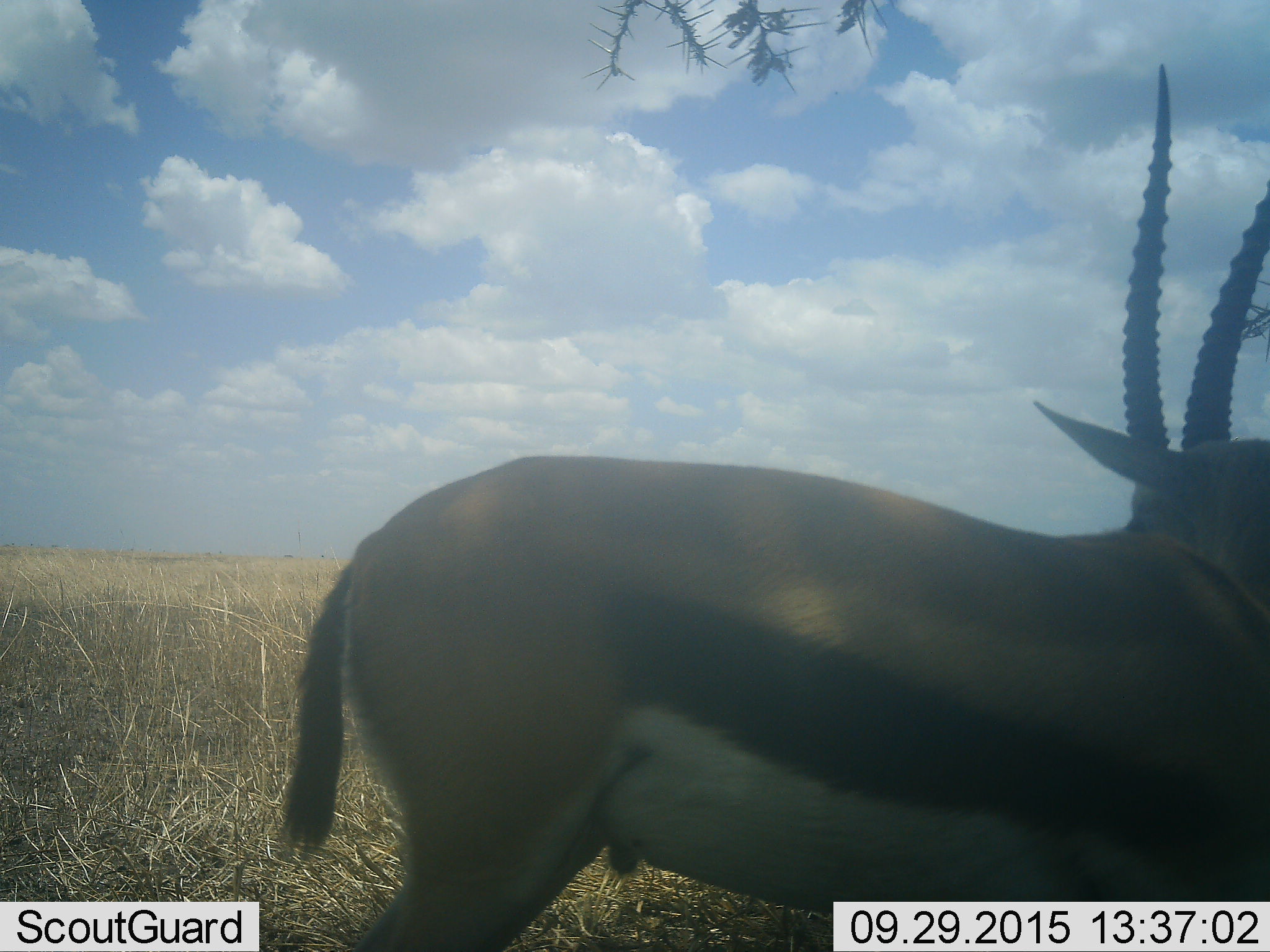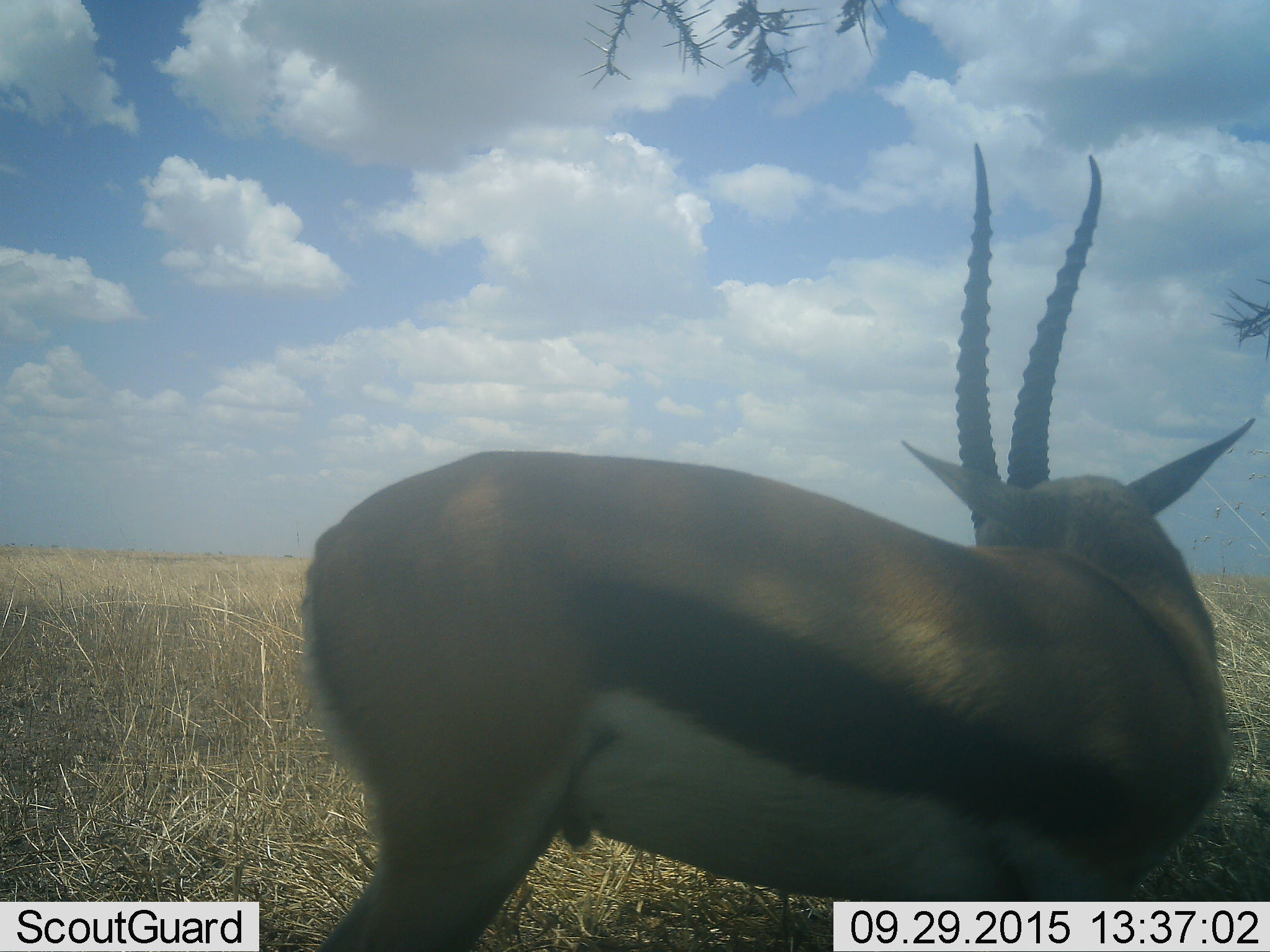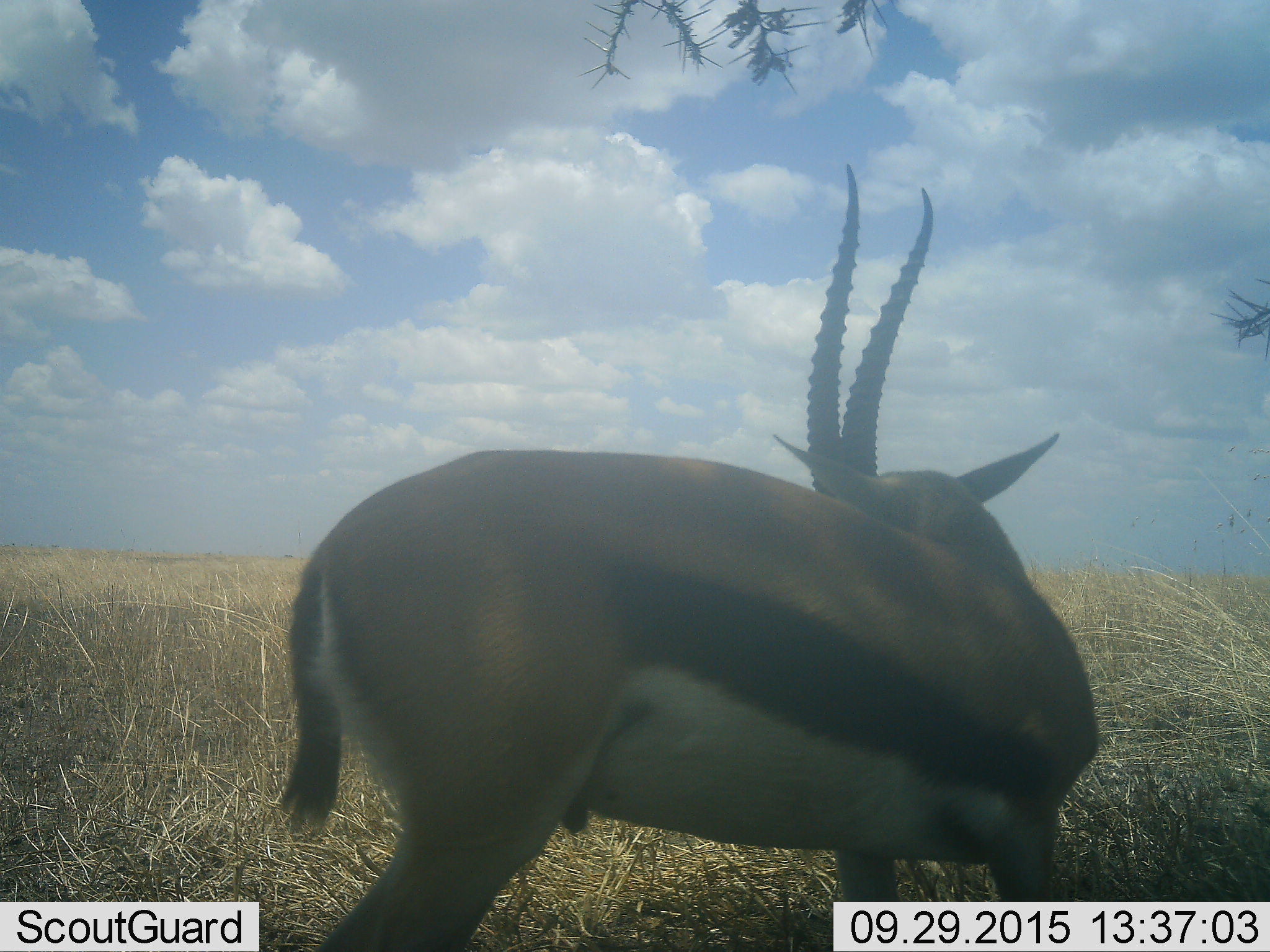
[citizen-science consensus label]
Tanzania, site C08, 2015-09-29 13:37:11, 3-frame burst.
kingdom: Animalia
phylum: Chordata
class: Mammalia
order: Artiodactyla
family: Bovidae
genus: Eudorcas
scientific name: Eudorcas thomsonii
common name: thomson's gazelle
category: gazellethomsons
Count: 1.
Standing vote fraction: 50%.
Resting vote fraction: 0%.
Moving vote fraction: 50%.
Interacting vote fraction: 0%.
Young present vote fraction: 0%.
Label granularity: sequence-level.